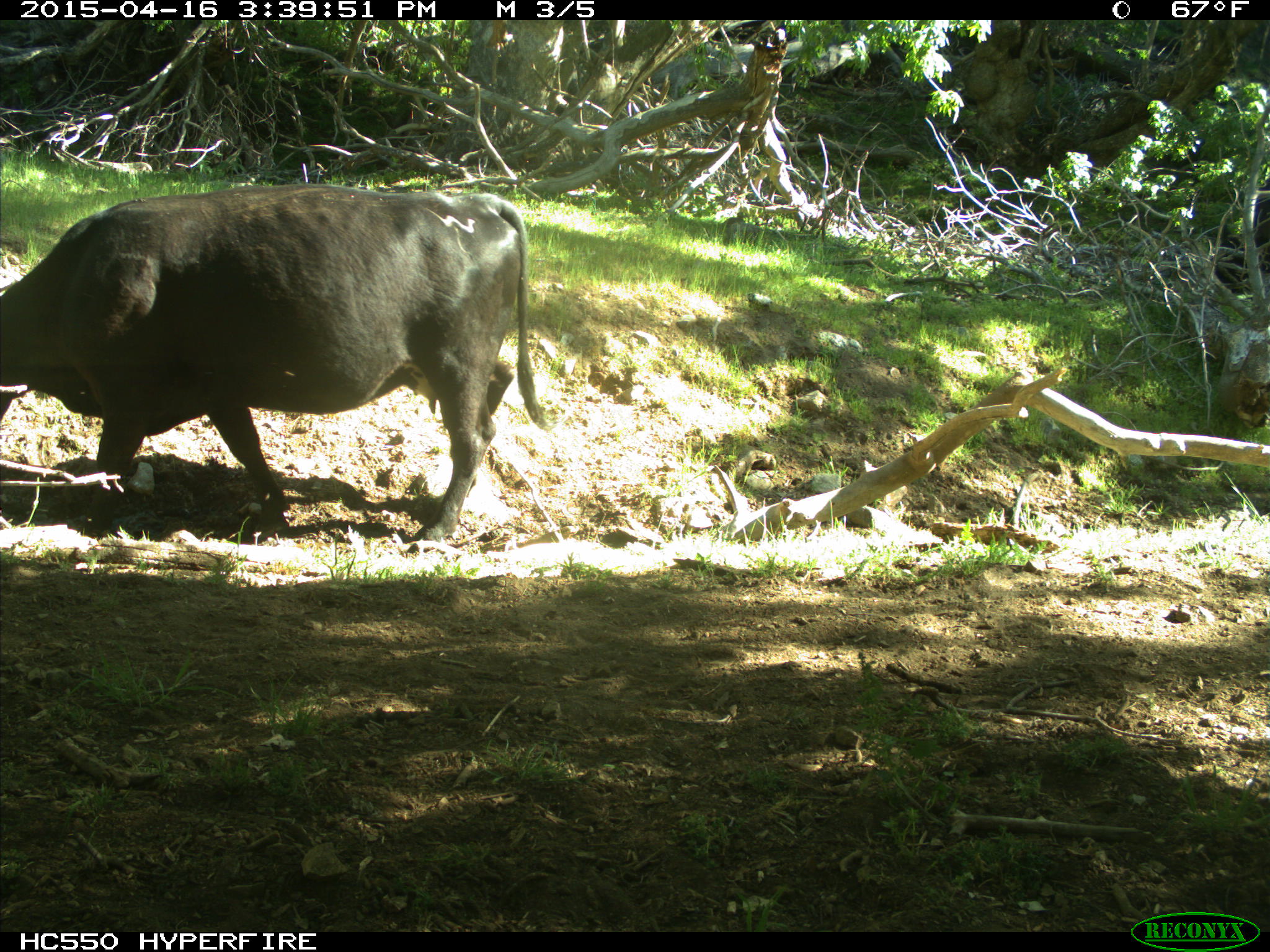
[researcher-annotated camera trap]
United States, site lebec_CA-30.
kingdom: Animalia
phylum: Chordata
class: Mammalia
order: Artiodactyla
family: Bovidae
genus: Bos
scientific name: Bos taurus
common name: domestic cow